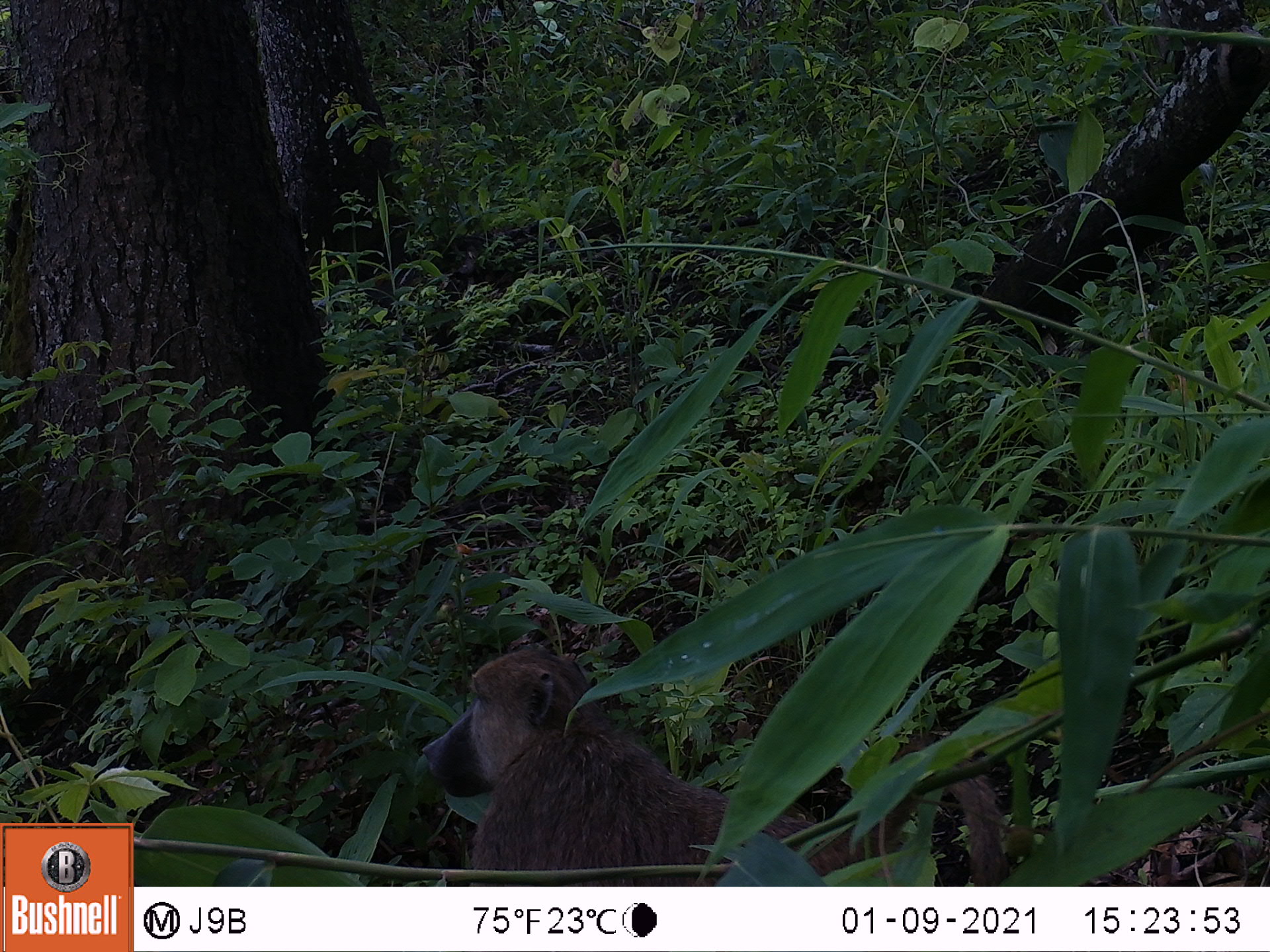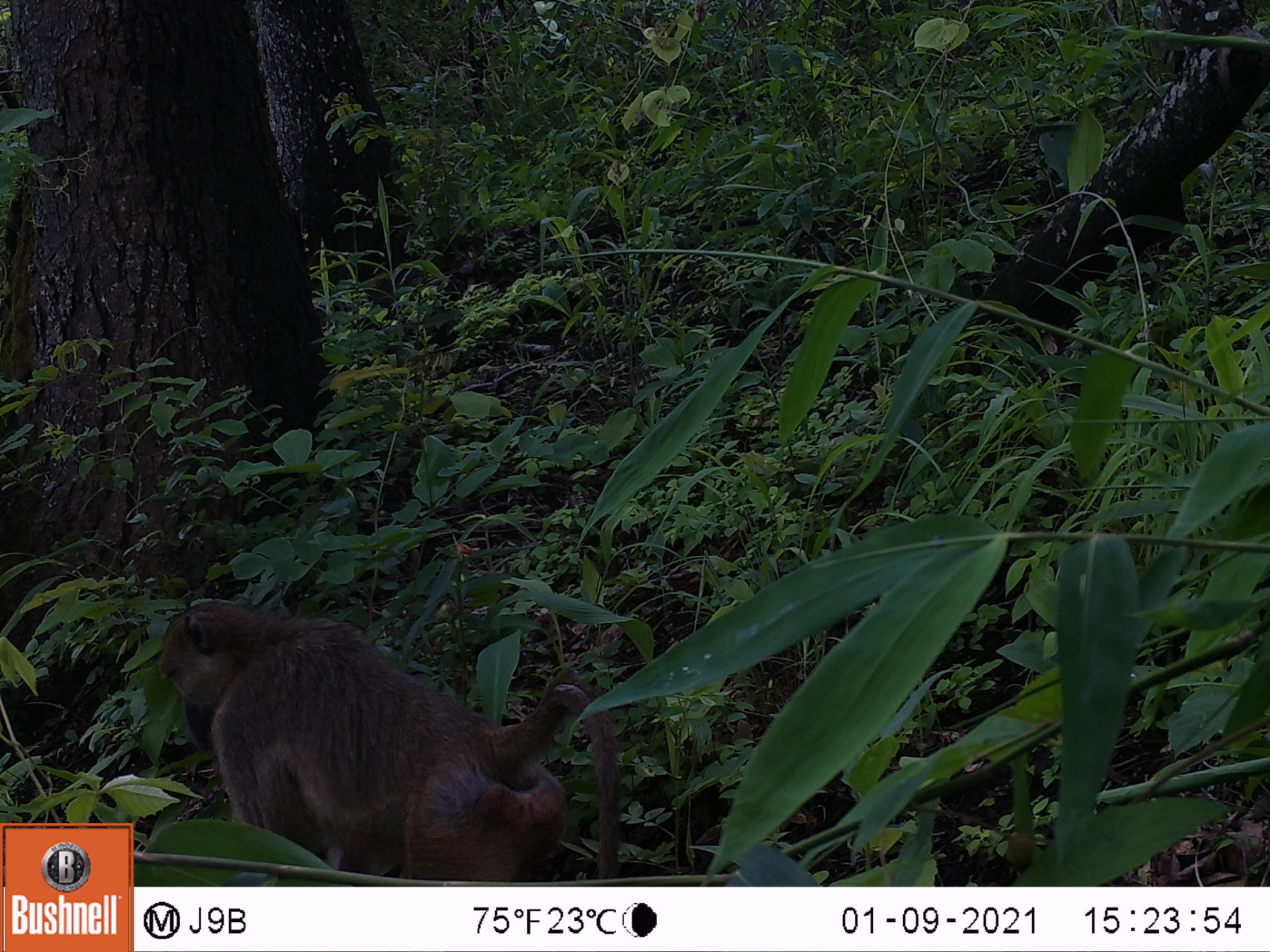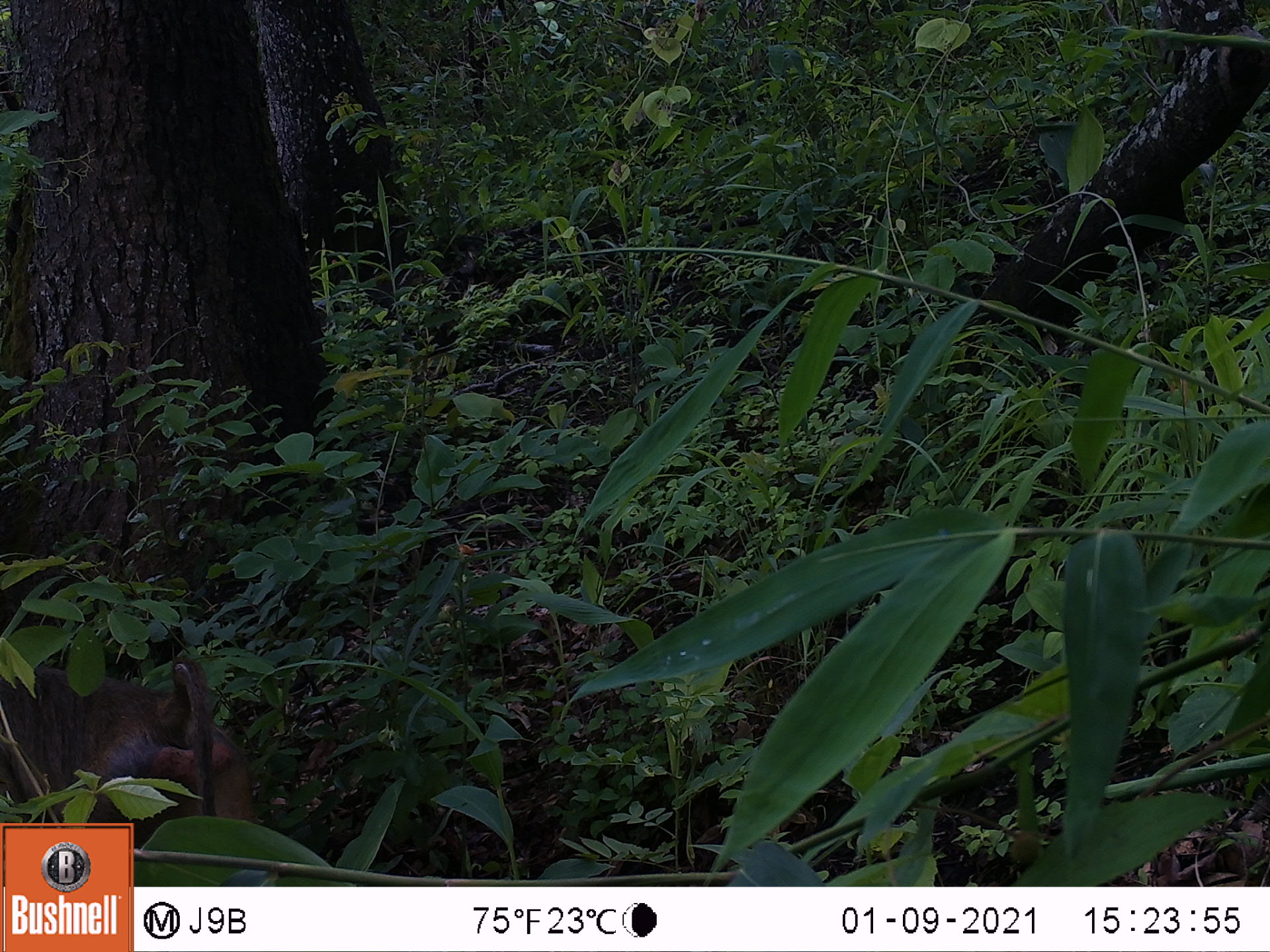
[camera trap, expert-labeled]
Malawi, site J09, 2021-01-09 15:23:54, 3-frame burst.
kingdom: Animalia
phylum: Chordata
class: Mammalia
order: Primates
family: Cercopithecidae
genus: Papio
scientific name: Papio cynocephalus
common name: yellow baboon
Yellow baboon (Papio cynocephalus), count 1.